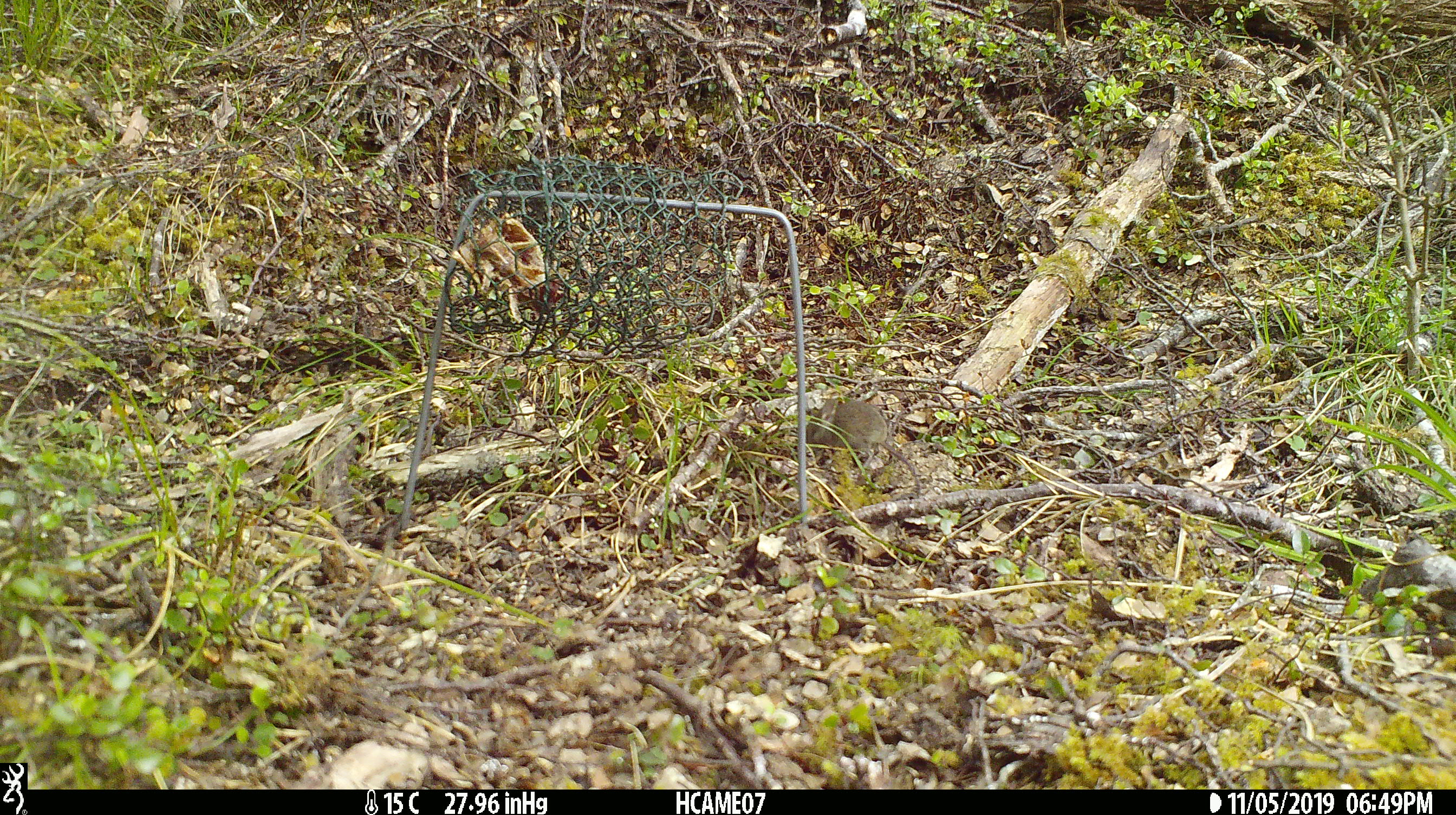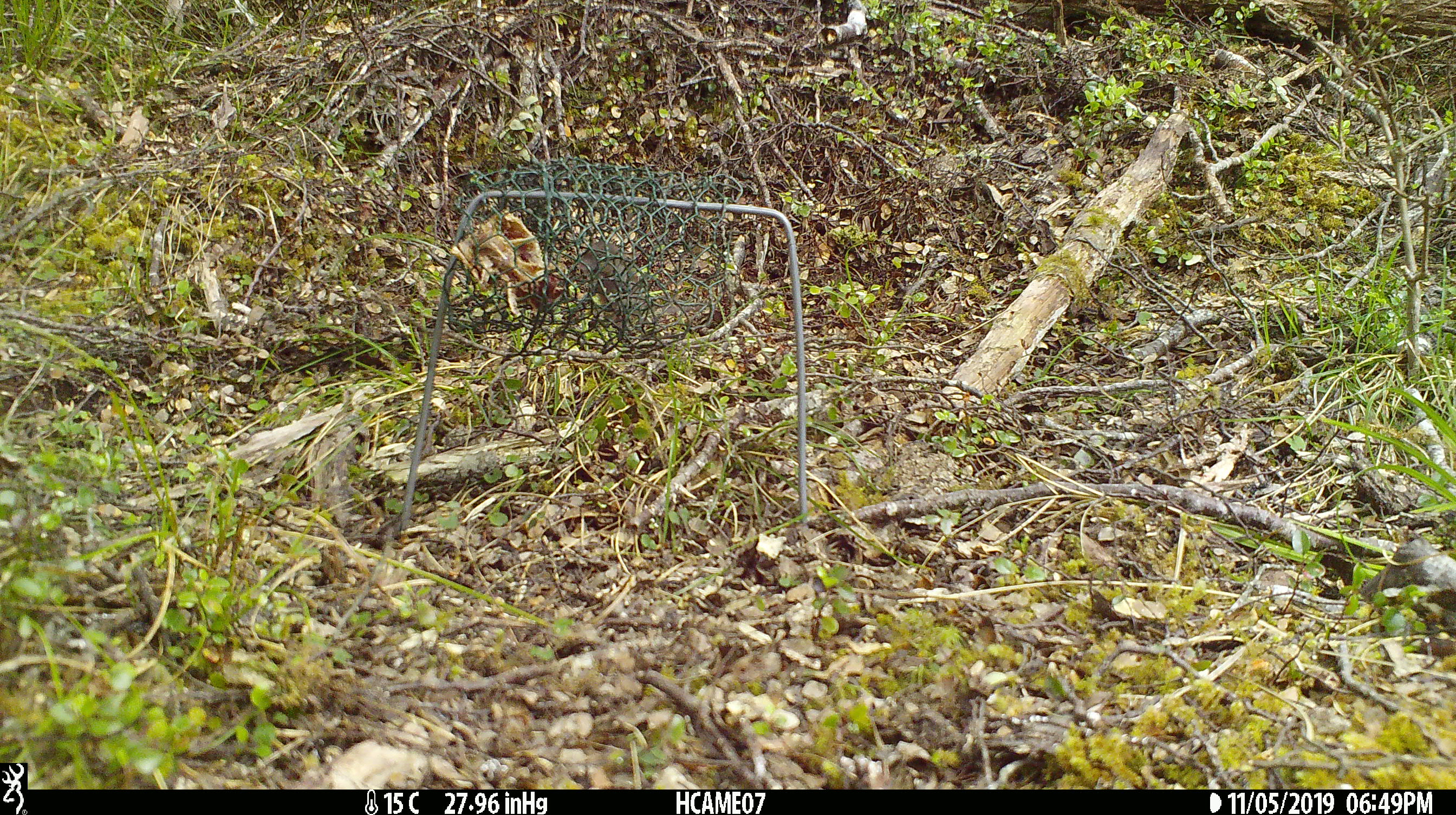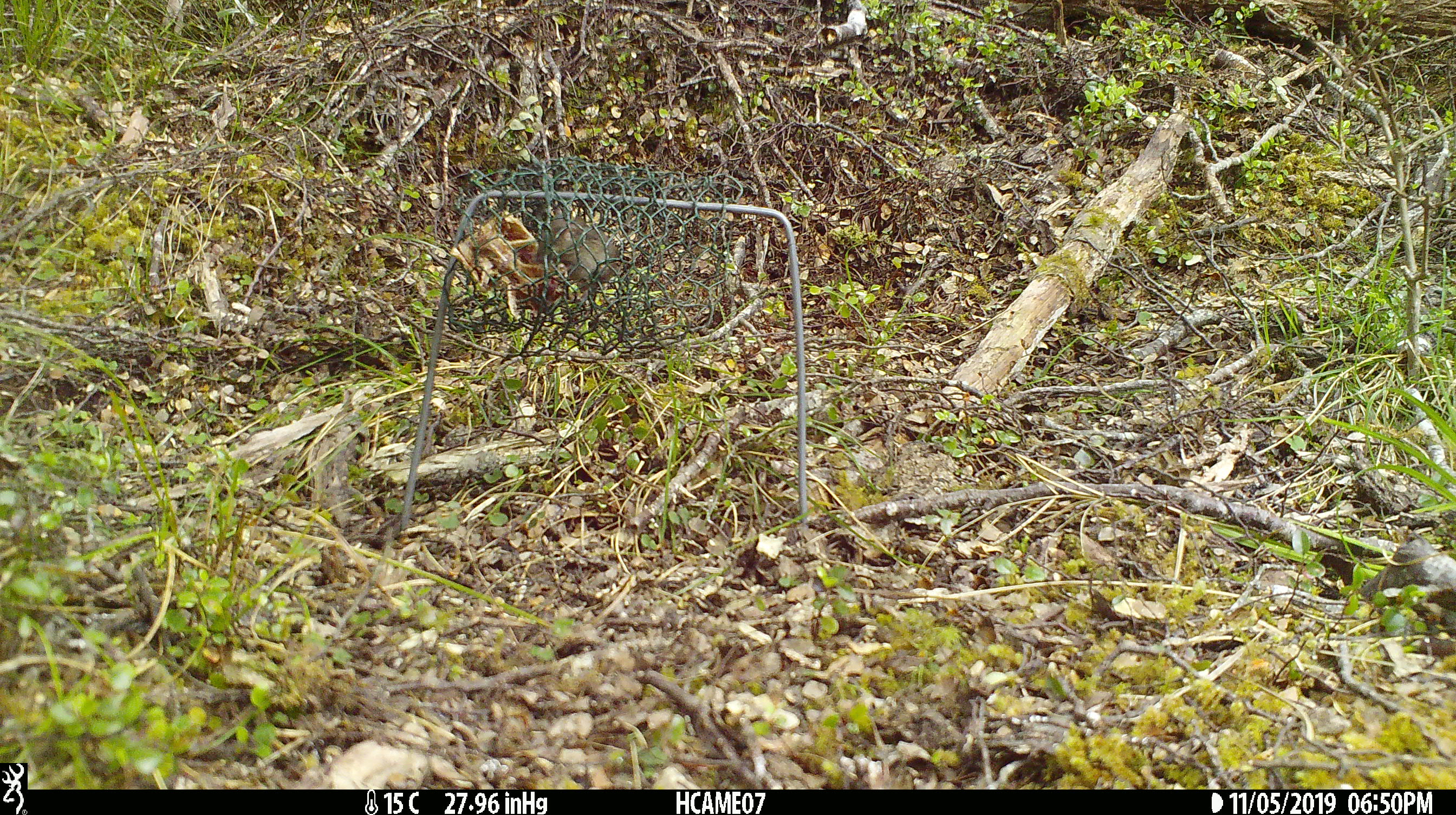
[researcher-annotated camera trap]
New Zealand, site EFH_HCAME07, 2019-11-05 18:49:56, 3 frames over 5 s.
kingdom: Animalia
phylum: Chordata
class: Mammalia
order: Rodentia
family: Muridae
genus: Mus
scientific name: Mus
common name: mouse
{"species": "mouse (Mus)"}